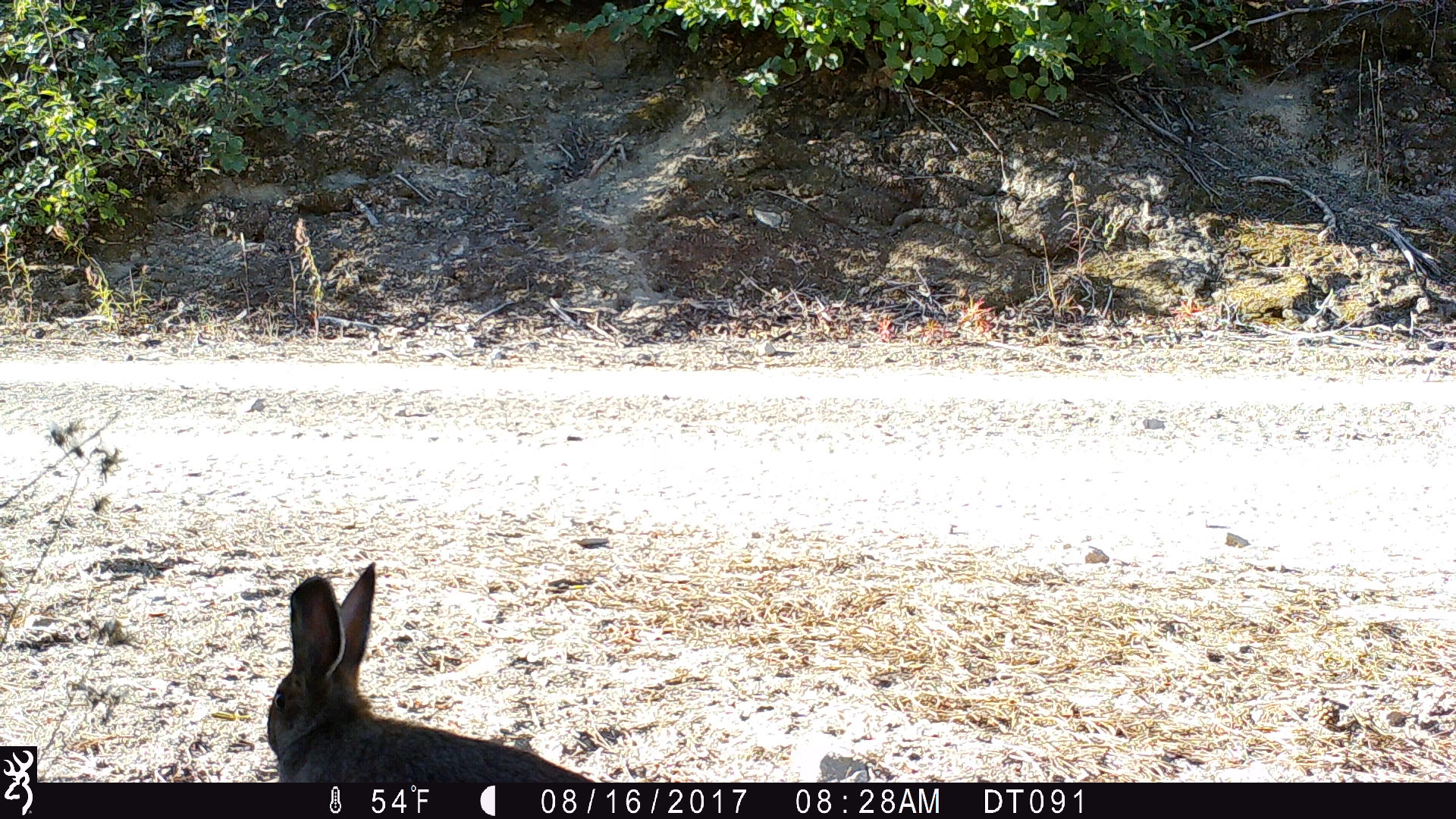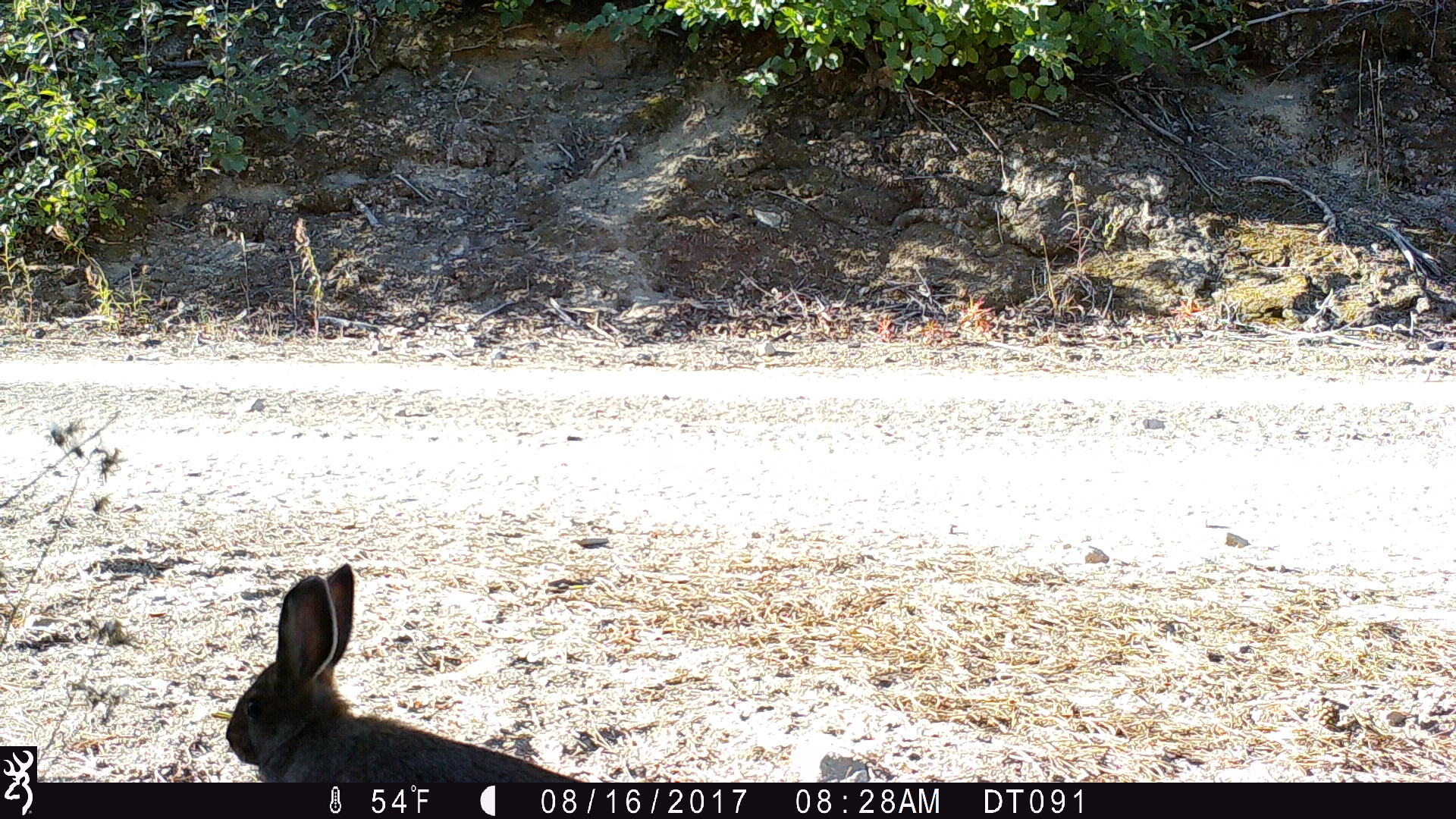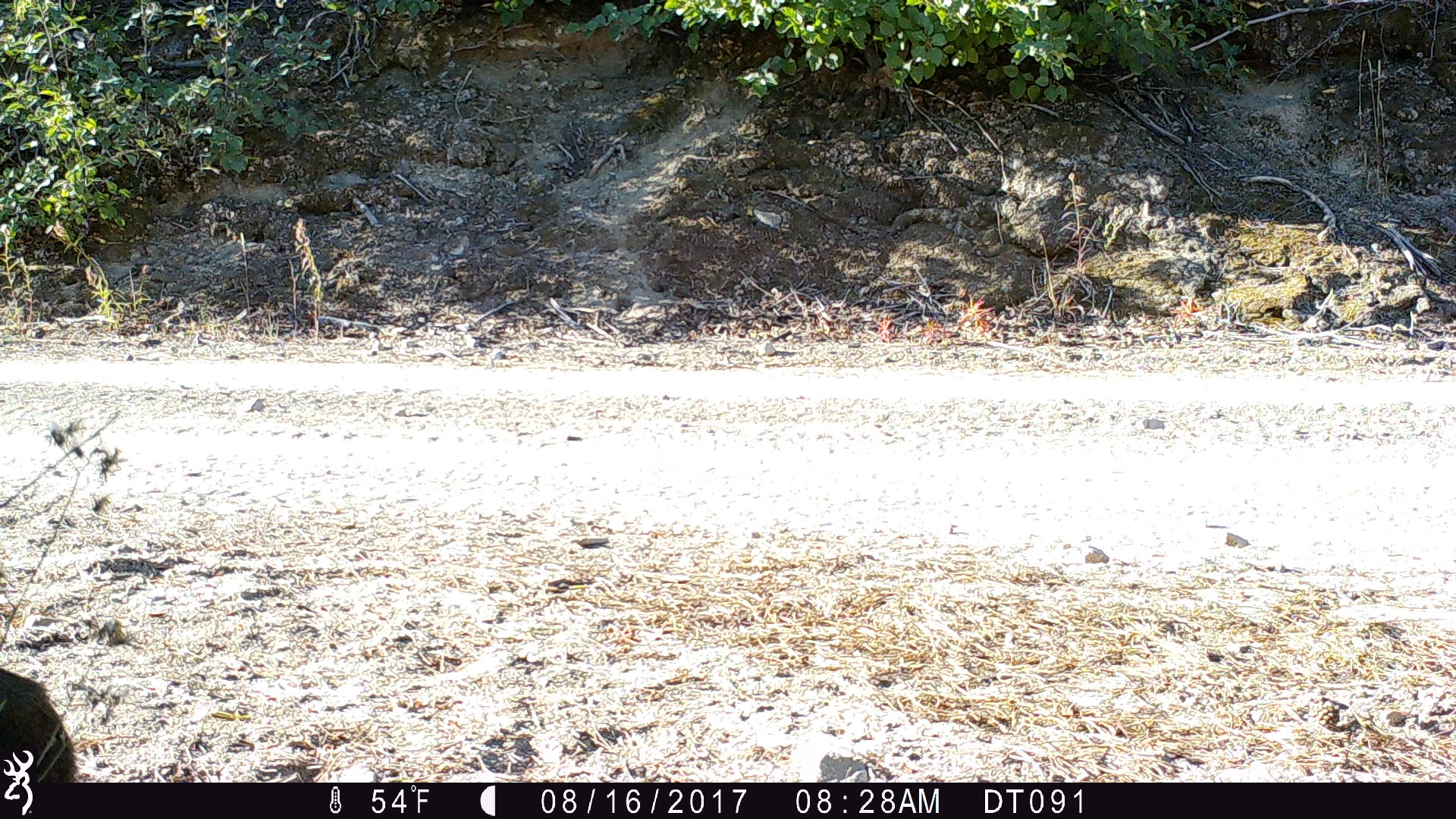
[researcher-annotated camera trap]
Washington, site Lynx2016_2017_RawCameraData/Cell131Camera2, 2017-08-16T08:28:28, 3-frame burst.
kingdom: Animalia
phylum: Chordata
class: Mammalia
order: Lagomorpha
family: Leporidae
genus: Lepus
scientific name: Lepus americanus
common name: snowshoe hare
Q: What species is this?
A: Lepus americanus (snowshoe hare).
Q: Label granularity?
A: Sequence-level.